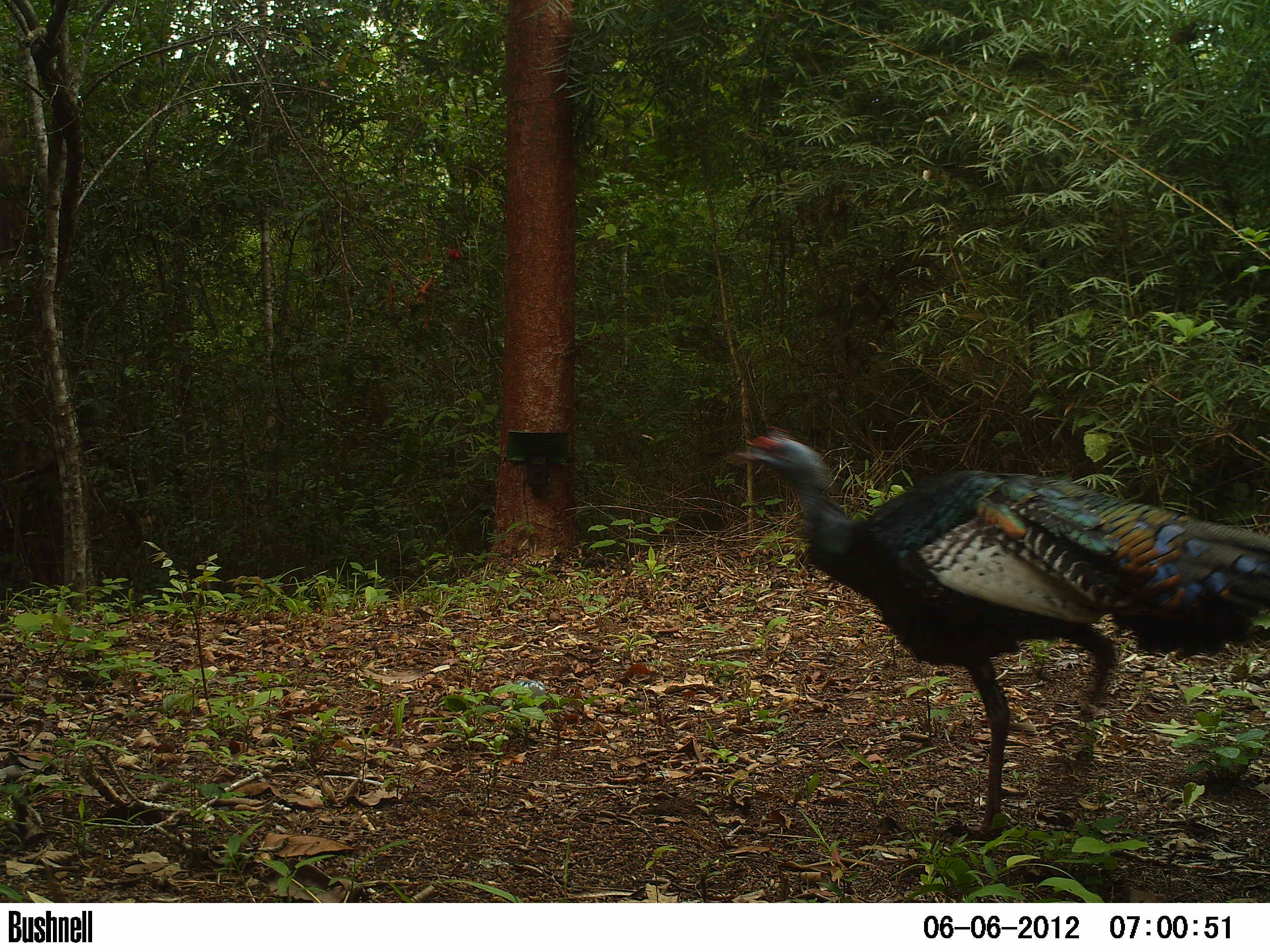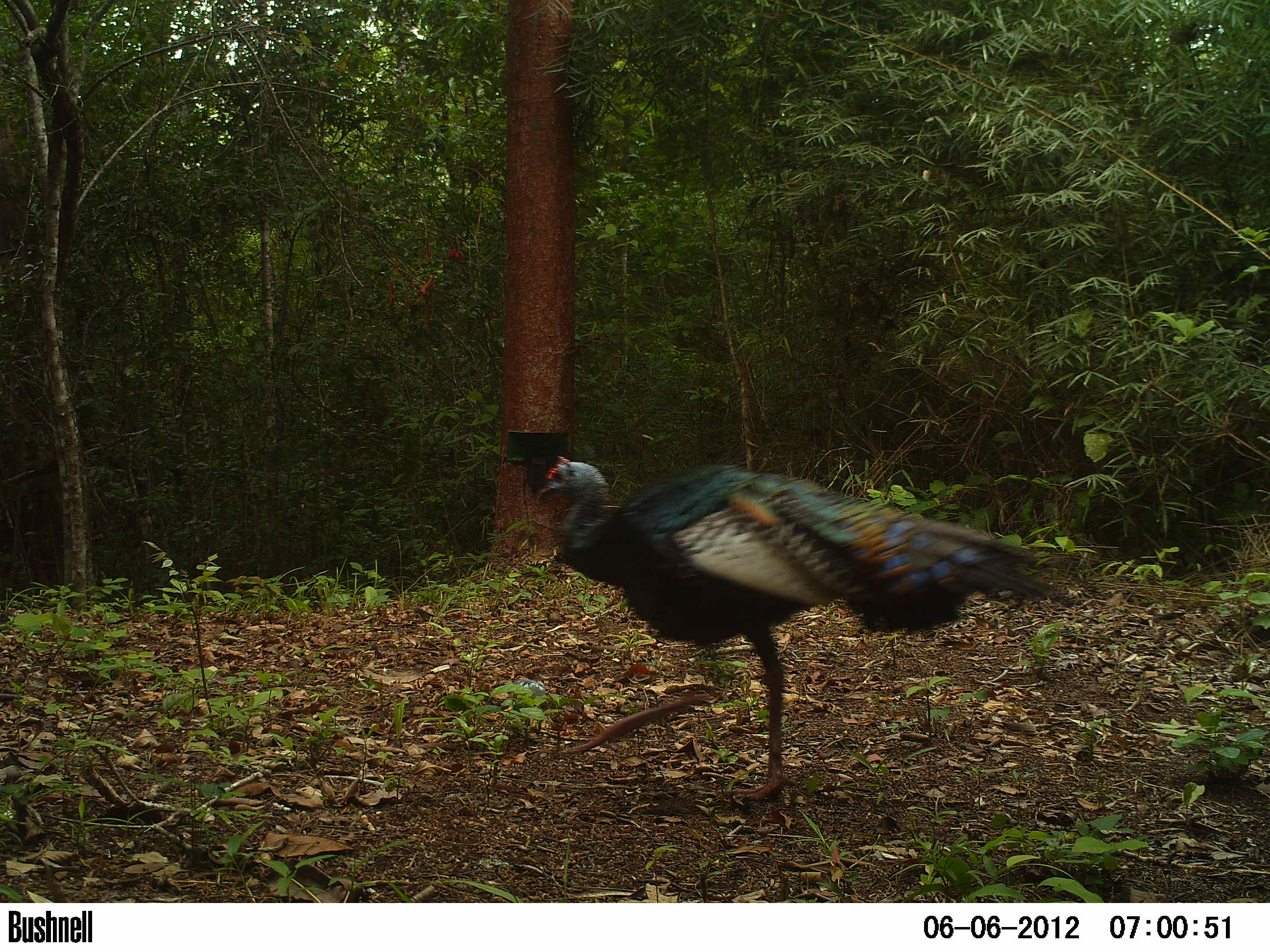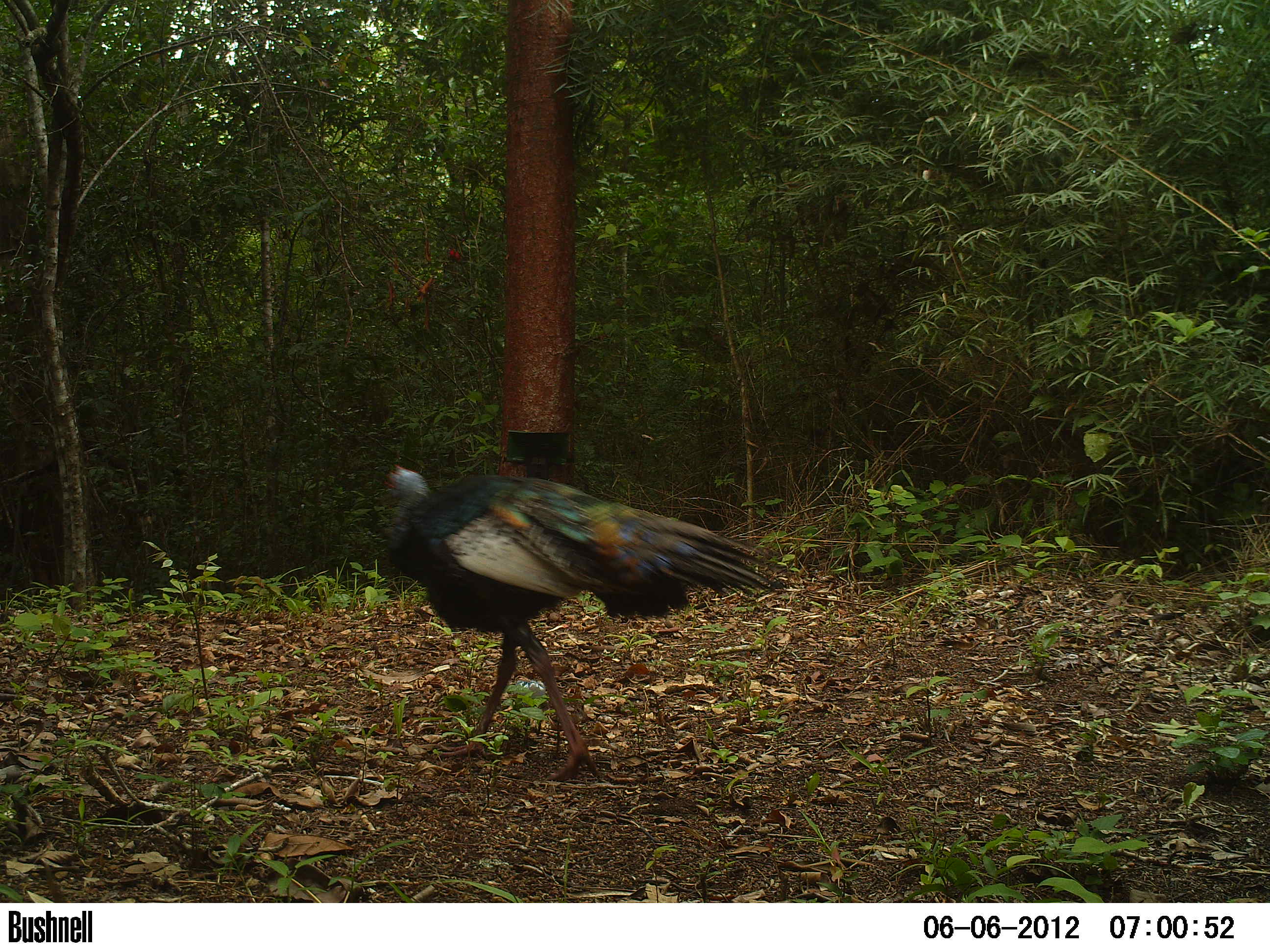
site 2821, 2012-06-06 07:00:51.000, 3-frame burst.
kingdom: Animalia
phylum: Chordata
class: Aves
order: Galliformes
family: Phasianidae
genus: Meleagris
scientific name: Meleagris ocellata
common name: ocellated turkey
Meleagris ocellata (ocellated turkey), count 1, age adult.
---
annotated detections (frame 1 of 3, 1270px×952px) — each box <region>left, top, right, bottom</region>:
meleagris ocellata: <region>729, 424, 1270, 839</region>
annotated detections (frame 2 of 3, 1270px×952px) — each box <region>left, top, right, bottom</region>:
meleagris ocellata: <region>534, 454, 1090, 802</region>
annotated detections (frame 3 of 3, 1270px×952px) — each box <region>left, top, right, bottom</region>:
meleagris ocellata: <region>381, 462, 786, 781</region>